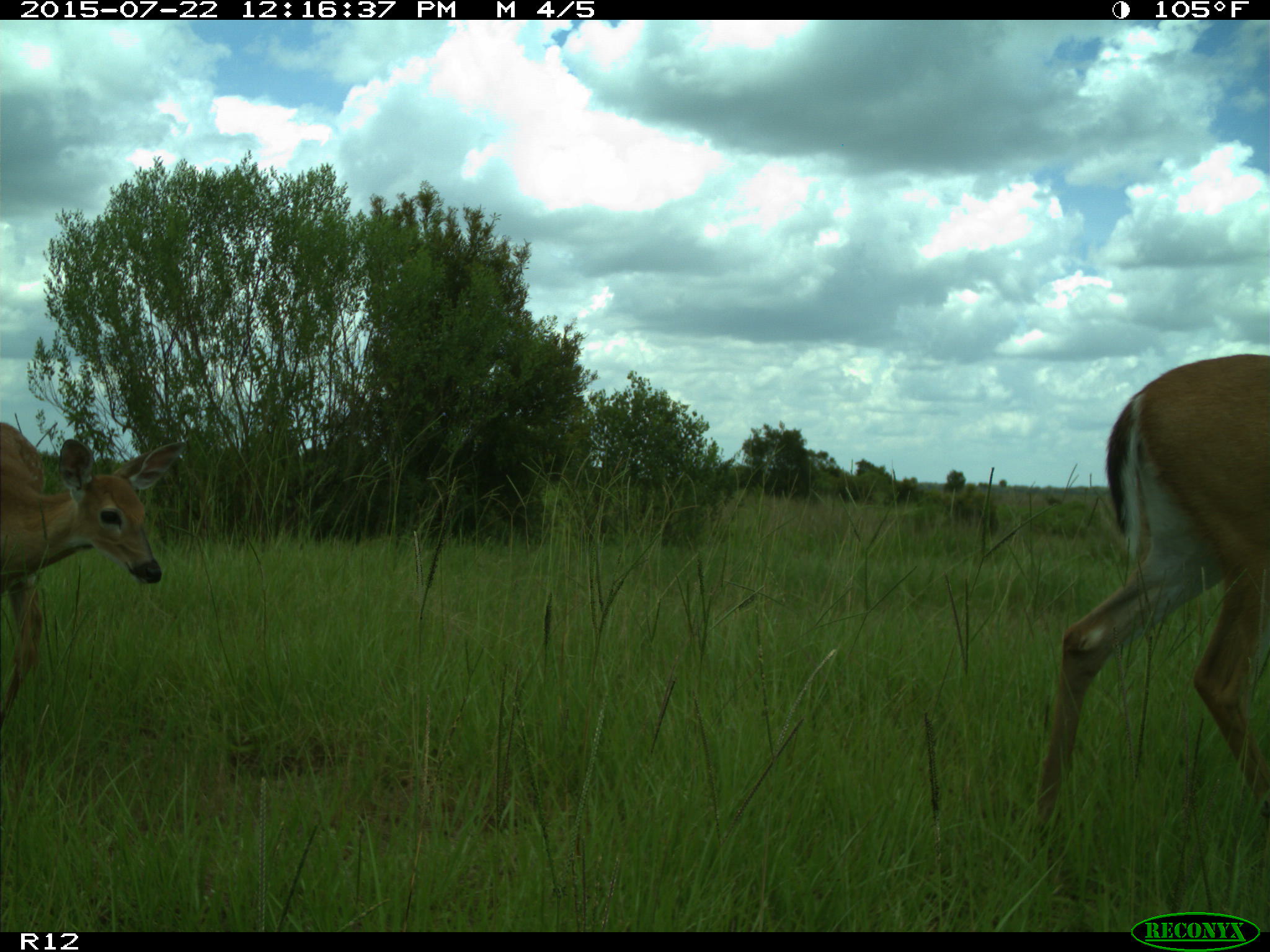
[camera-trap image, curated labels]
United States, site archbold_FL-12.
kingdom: Animalia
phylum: Chordata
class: Mammalia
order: Artiodactyla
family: Cervidae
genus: Odocoileus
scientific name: Odocoileus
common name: deer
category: unidentified deer